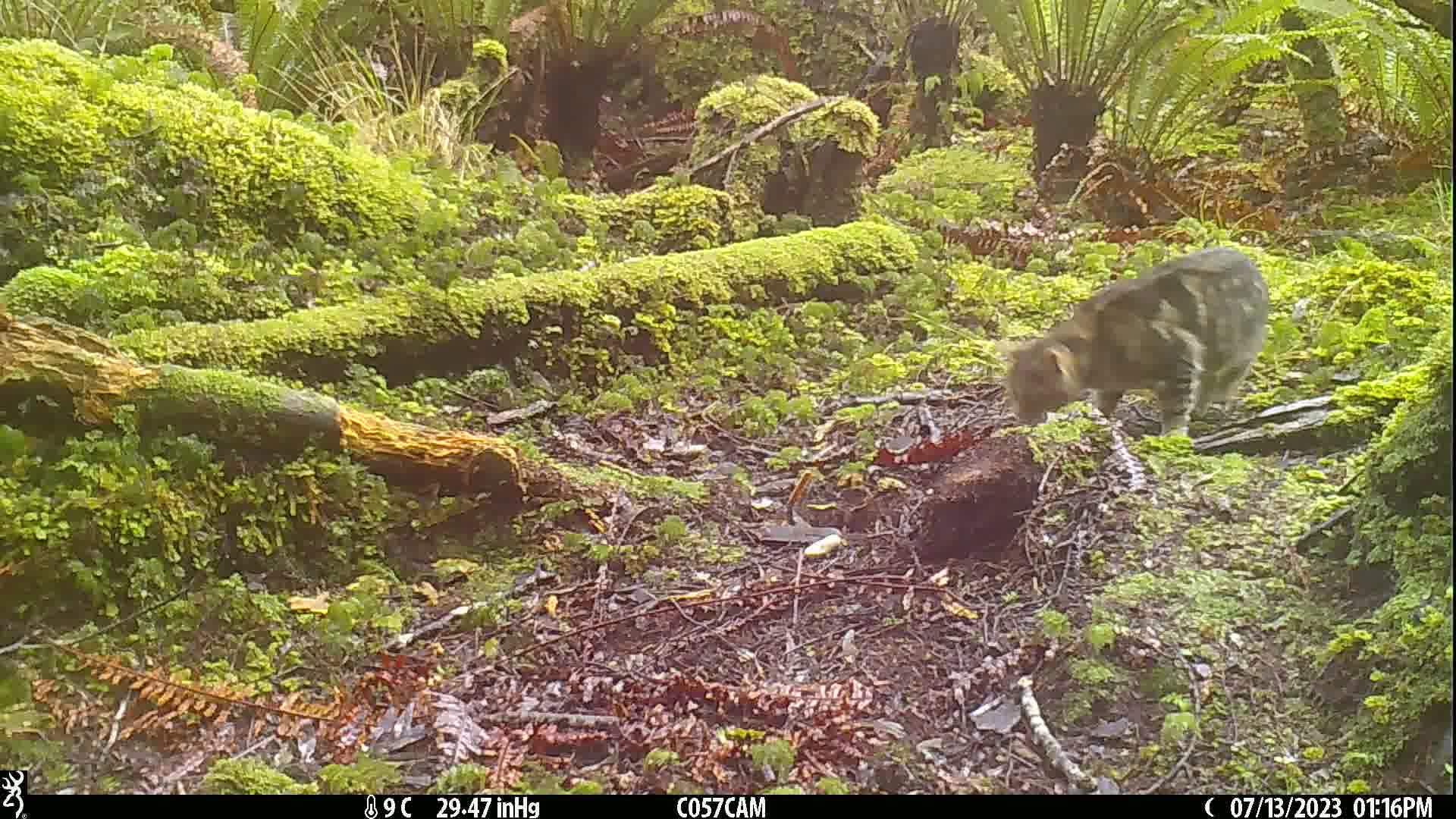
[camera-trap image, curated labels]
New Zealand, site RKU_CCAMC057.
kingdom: Animalia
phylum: Chordata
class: Mammalia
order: Carnivora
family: Felidae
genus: Felis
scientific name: Felis catus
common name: domestic cat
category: cat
Cat (domestic cat) (Felis catus).